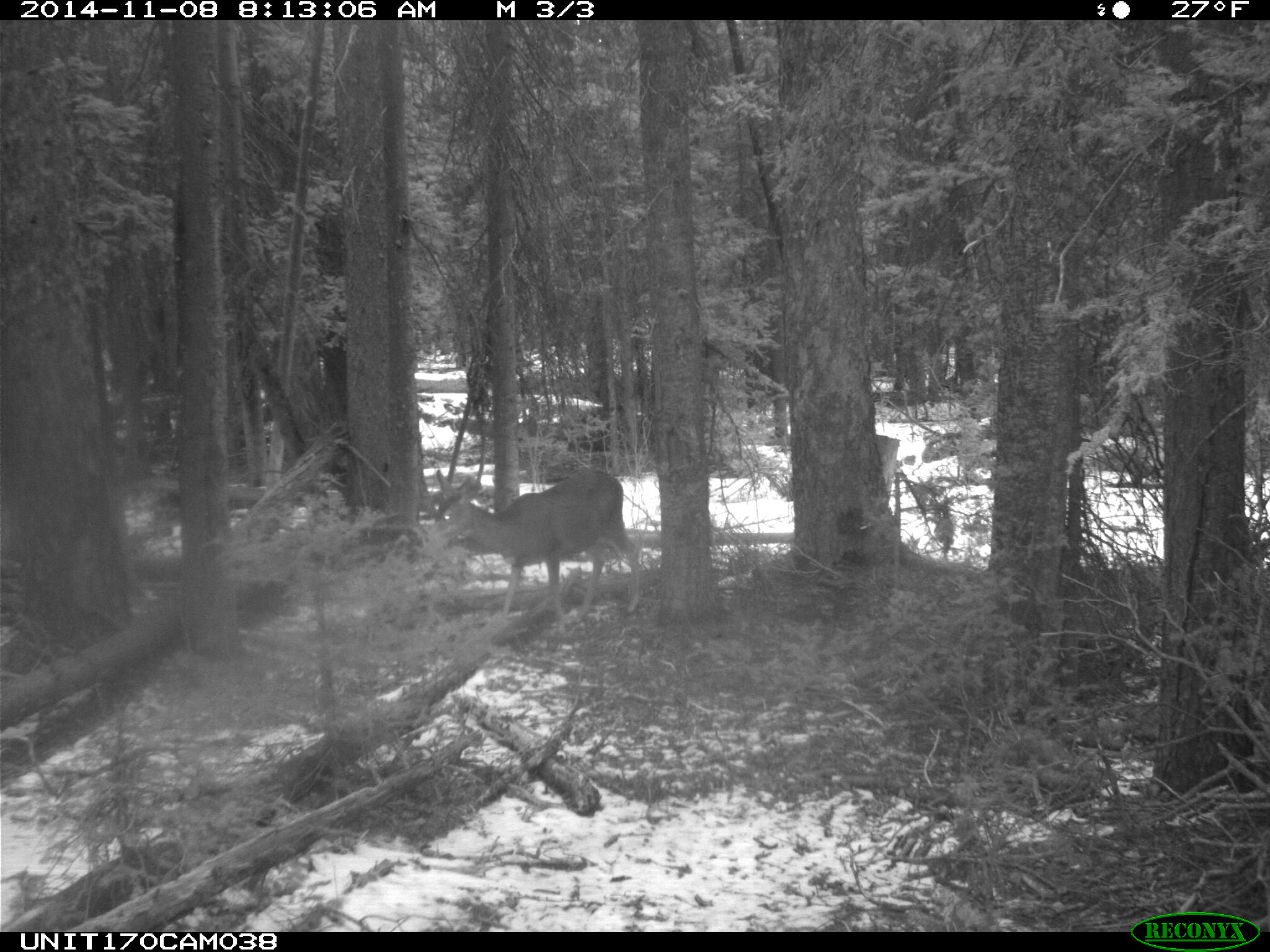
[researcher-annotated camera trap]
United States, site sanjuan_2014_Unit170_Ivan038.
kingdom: Animalia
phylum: Chordata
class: Mammalia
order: Artiodactyla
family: Cervidae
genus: Odocoileus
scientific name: Odocoileus hemionus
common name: mule deer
Odocoileus hemionus (mule deer).